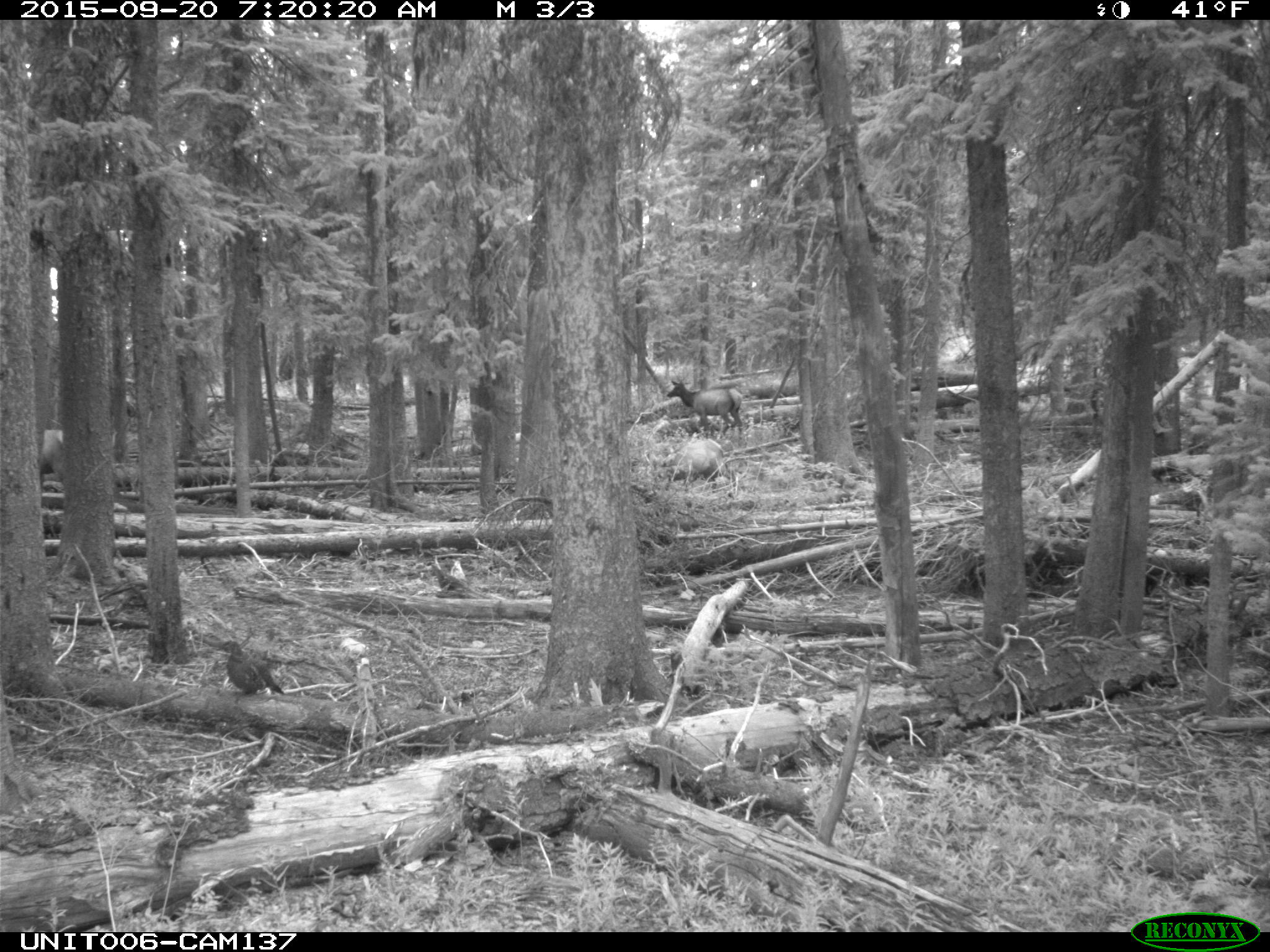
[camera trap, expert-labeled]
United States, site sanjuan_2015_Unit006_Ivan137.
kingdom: Animalia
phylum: Chordata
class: Aves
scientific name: Aves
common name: birds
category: unidentified bird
Unidentified bird (birds) (Aves).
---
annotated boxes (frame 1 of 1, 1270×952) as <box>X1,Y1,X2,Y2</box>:
animal: <box>218,638,286,698</box>; <box>666,378,744,430</box>; <box>660,437,730,487</box>